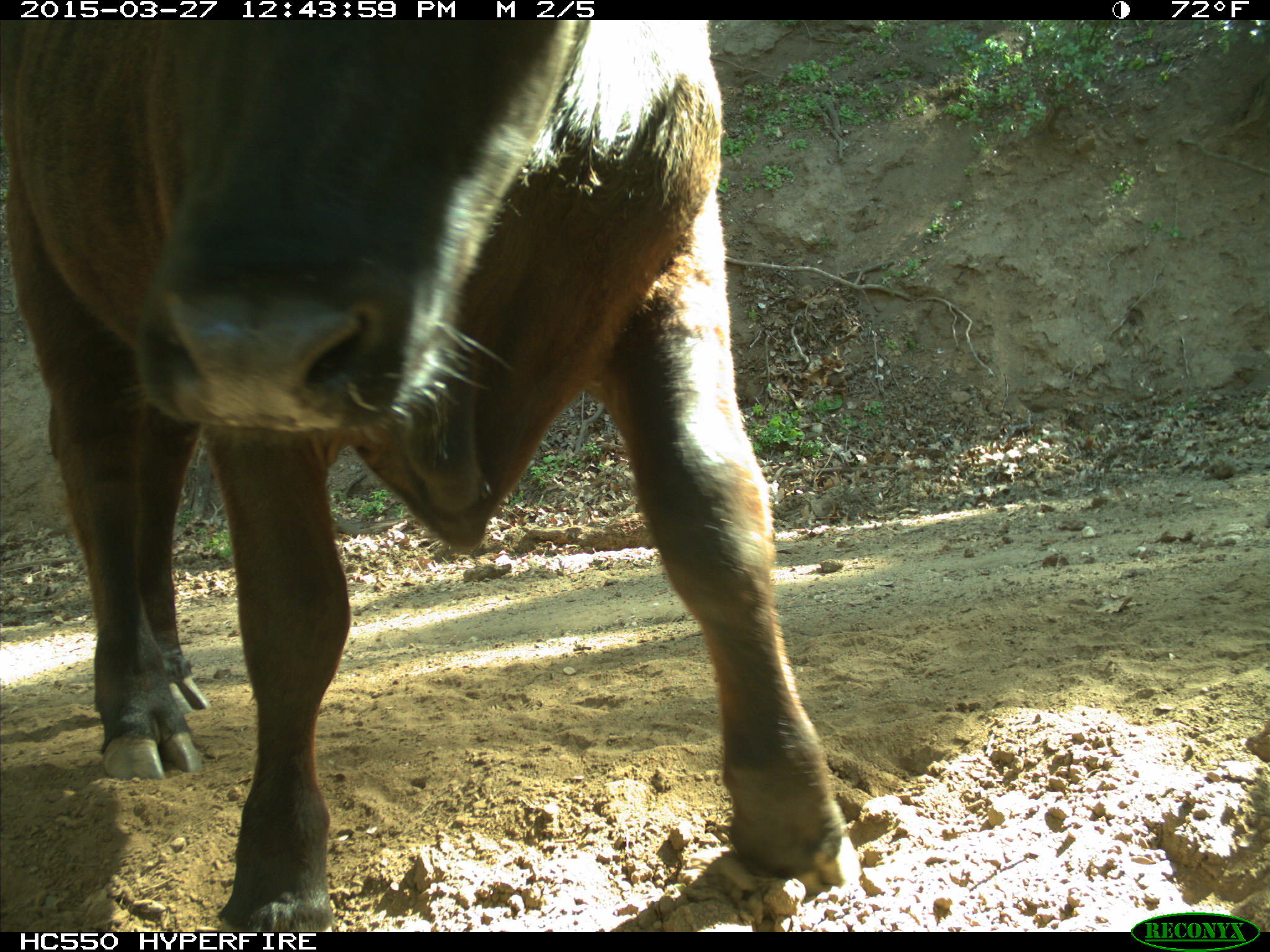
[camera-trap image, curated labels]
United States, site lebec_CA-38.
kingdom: Animalia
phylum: Chordata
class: Mammalia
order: Artiodactyla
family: Bovidae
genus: Bos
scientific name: Bos taurus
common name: domestic cow